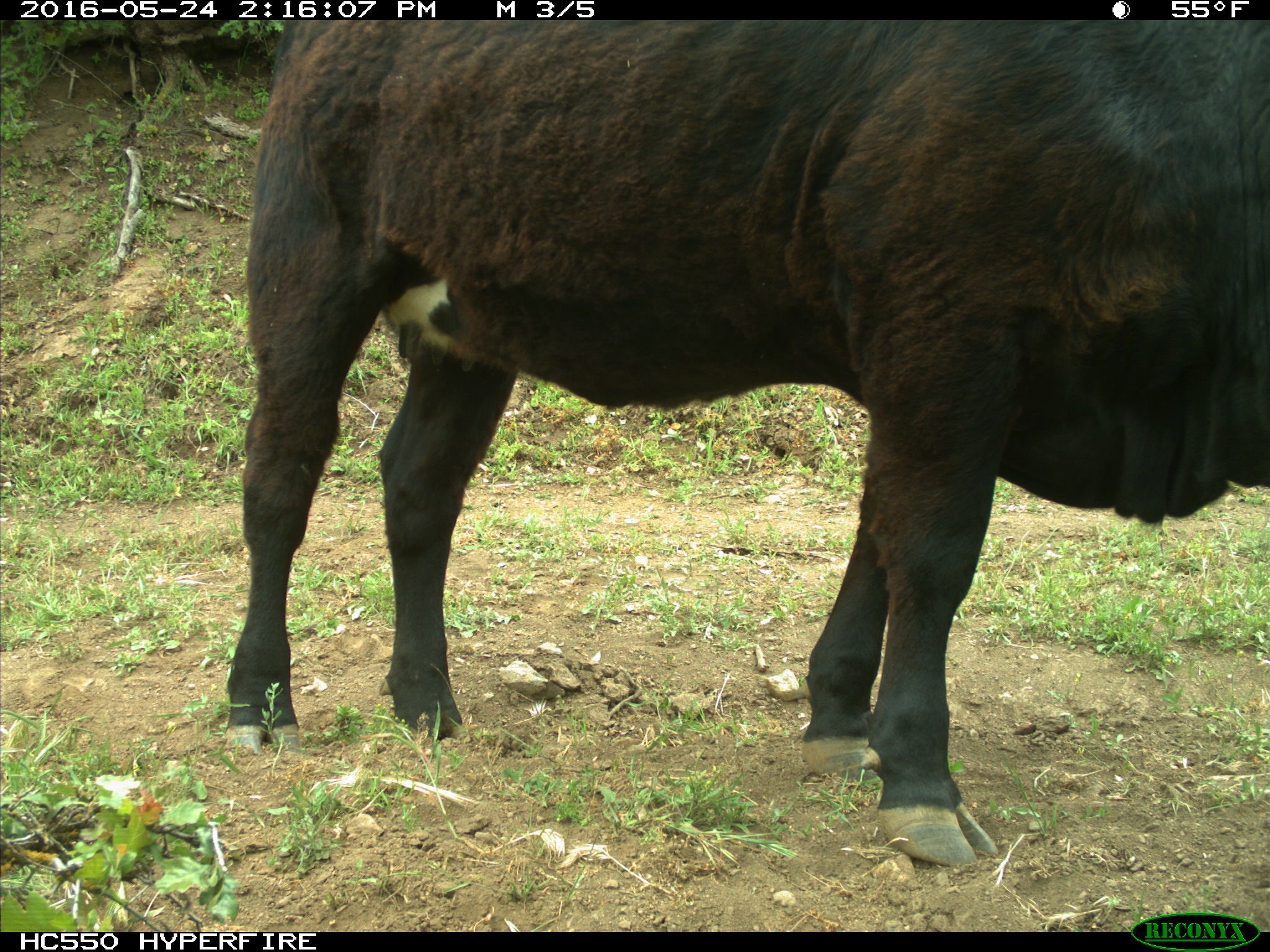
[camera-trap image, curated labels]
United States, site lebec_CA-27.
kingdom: Animalia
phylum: Chordata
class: Mammalia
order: Artiodactyla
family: Bovidae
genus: Bos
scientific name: Bos taurus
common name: domestic cow